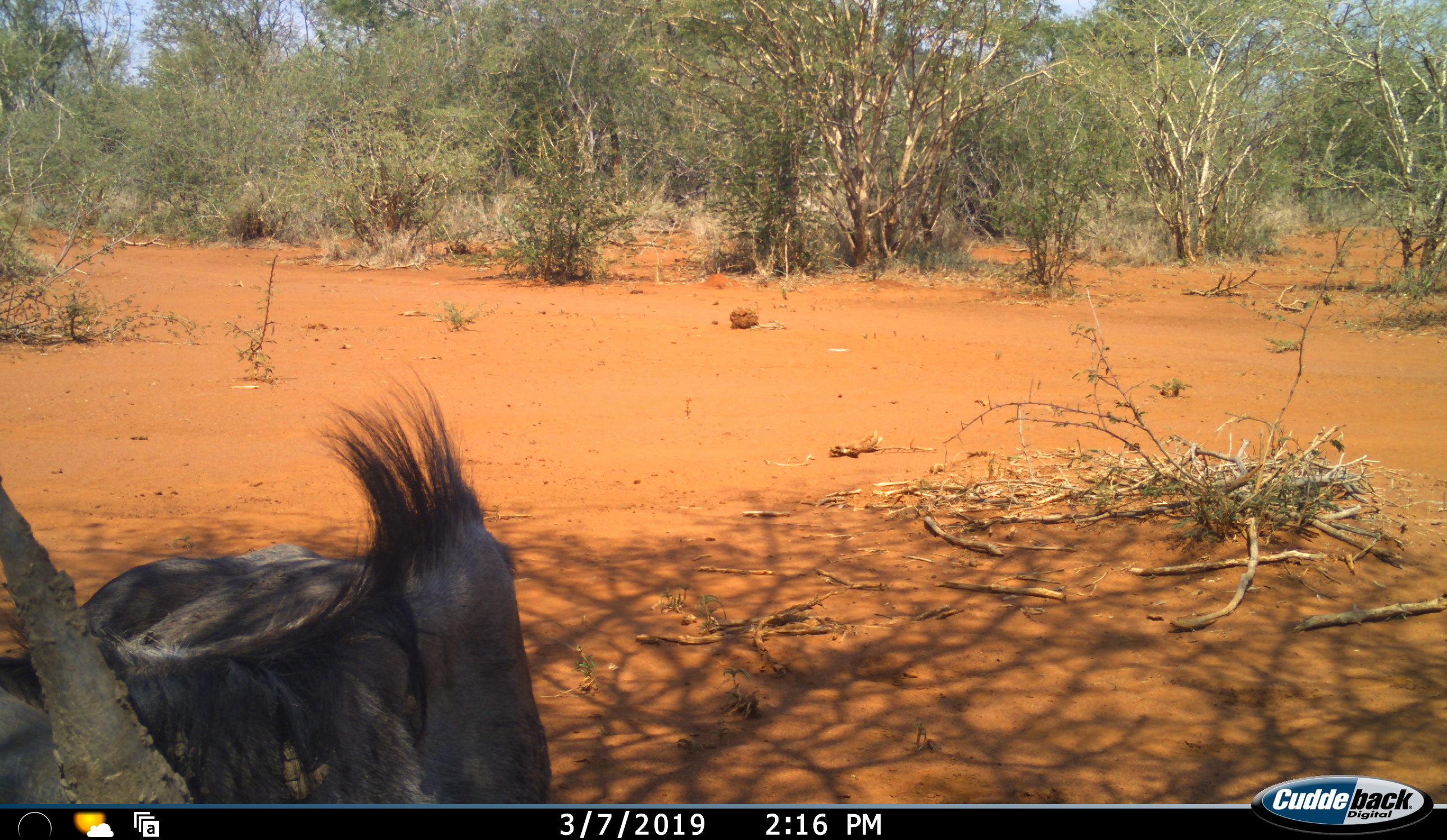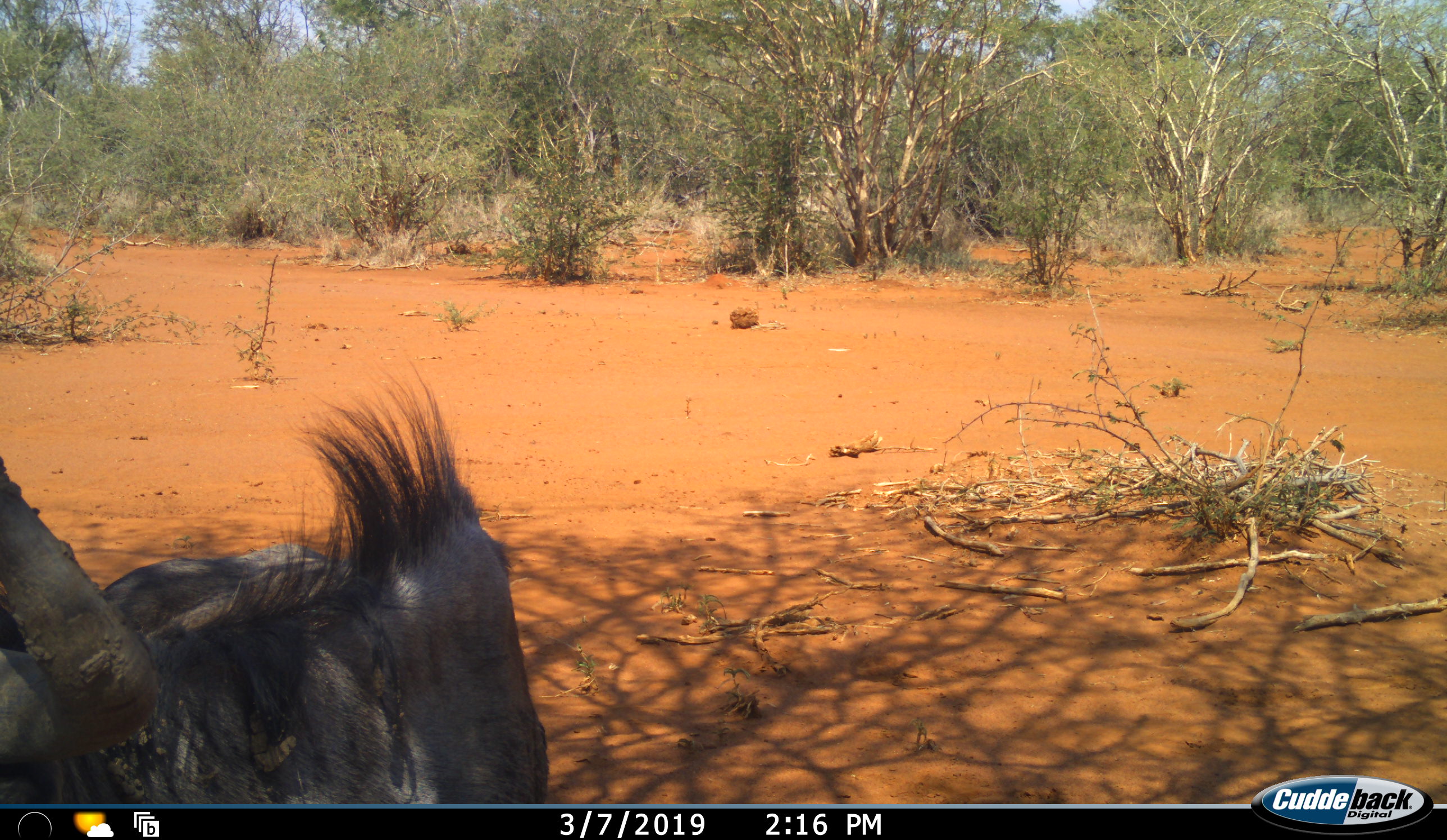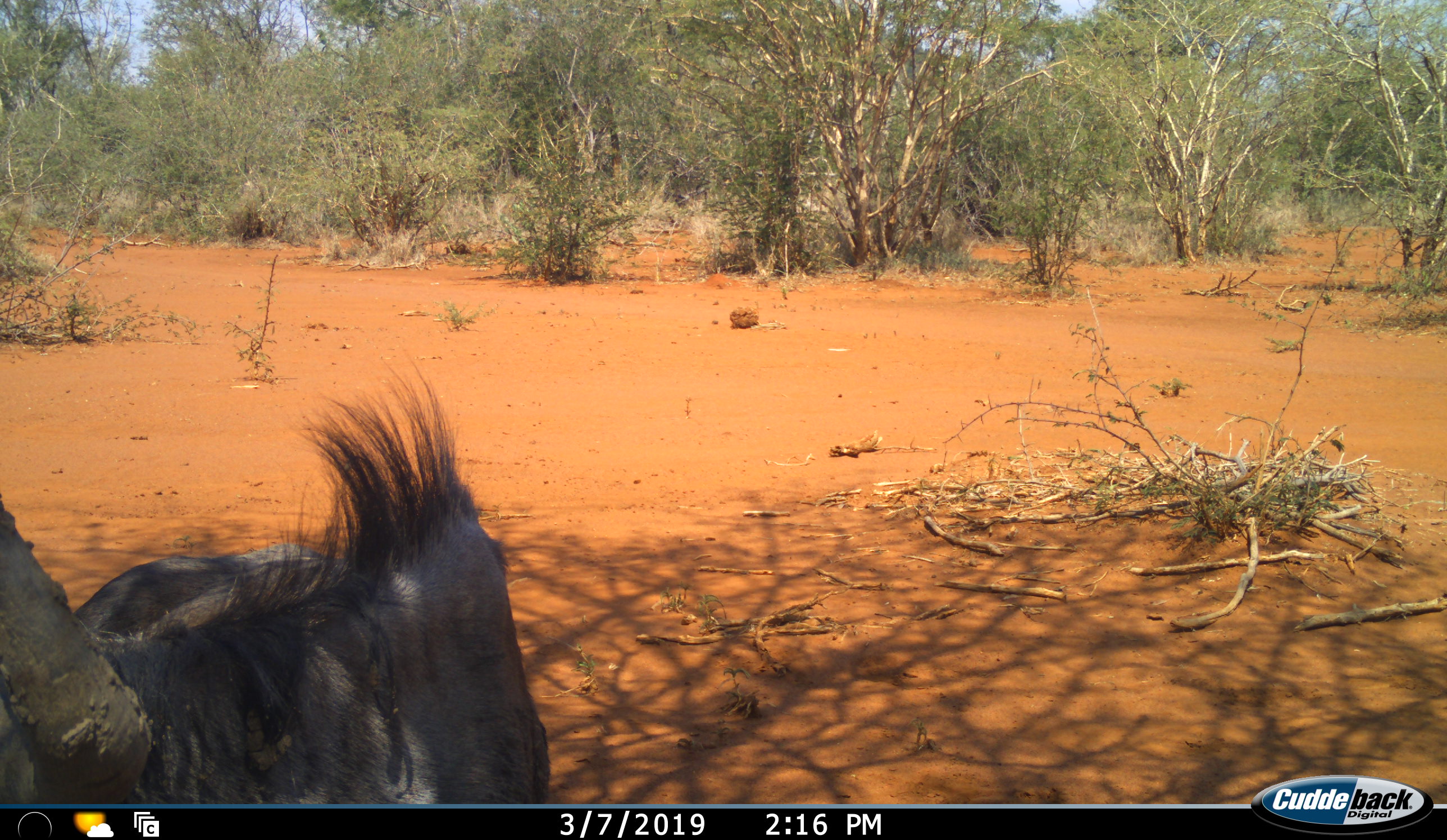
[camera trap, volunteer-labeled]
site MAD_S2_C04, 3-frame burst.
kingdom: Animalia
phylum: Chordata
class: Mammalia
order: Artiodactyla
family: Bovidae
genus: Connochaetes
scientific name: Connochaetes taurinus taurinus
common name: blue wildebeest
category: wildebeestblue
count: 1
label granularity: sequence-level